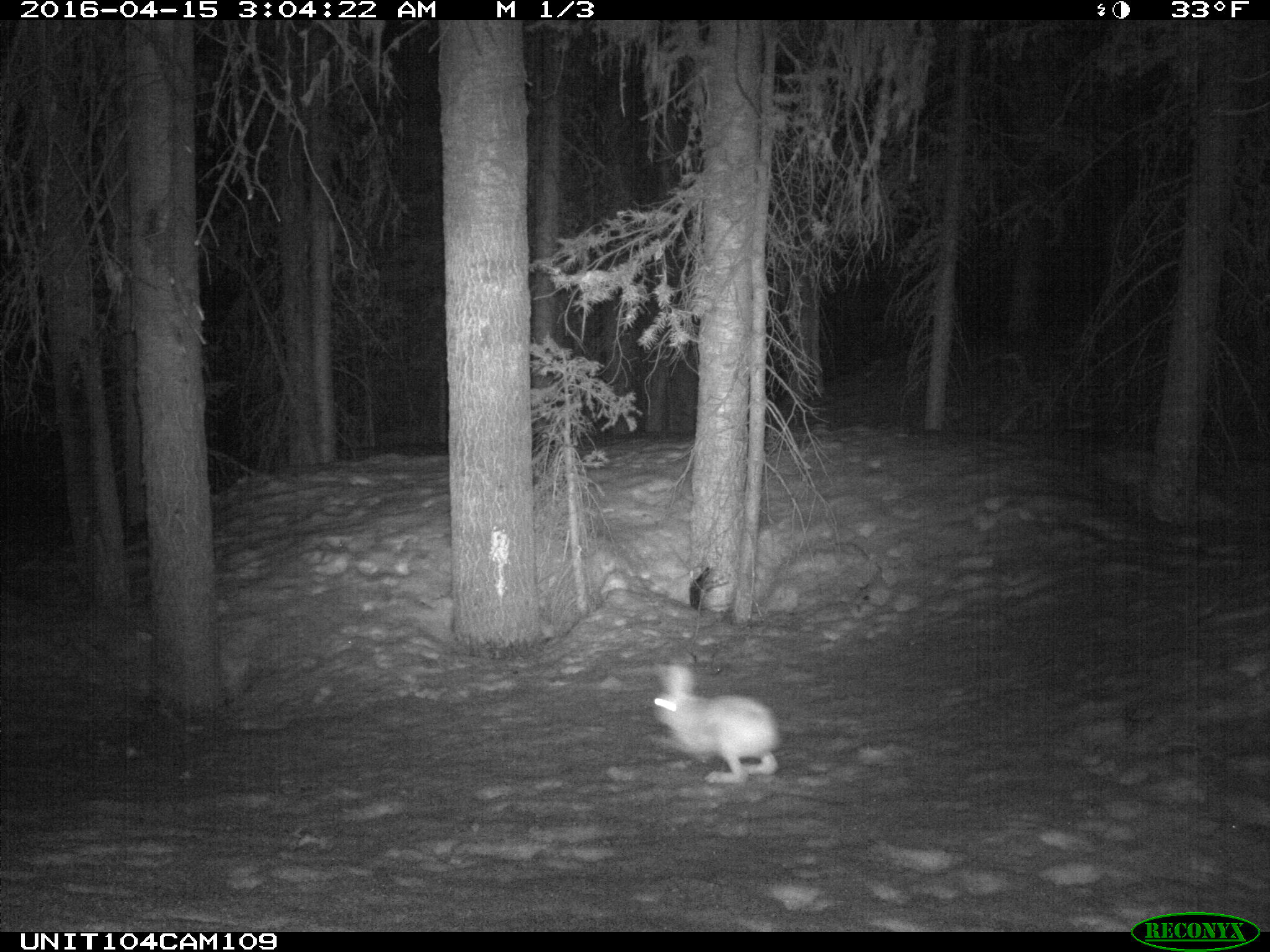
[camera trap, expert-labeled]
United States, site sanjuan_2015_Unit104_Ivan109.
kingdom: Animalia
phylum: Chordata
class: Mammalia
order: Lagomorpha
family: Leporidae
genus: Lepus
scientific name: Lepus americanus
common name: snowshoe hare